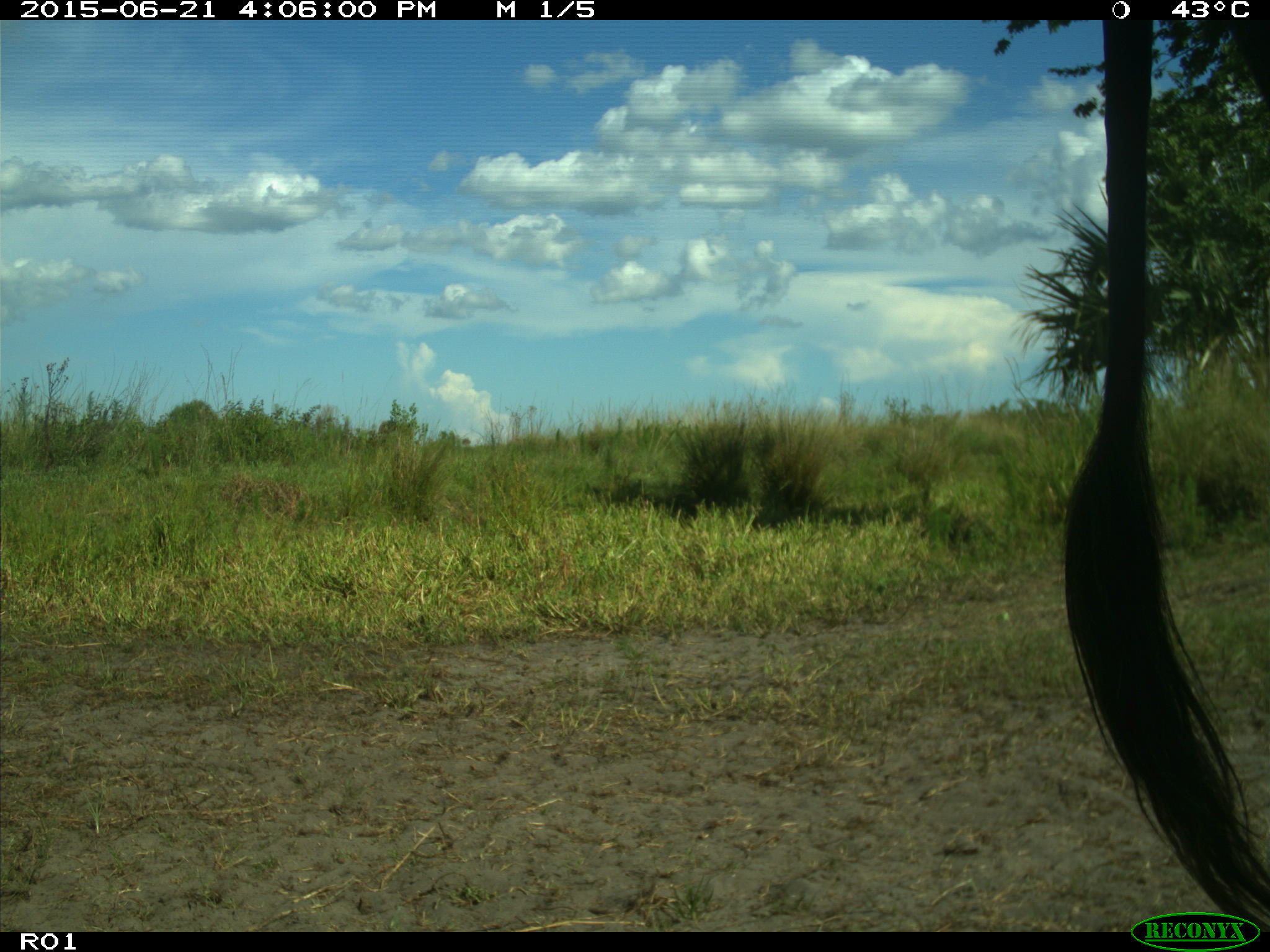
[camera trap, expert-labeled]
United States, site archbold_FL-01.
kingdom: Animalia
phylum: Chordata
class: Mammalia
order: Artiodactyla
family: Bovidae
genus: Bos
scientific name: Bos taurus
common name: domestic cow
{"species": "Bos taurus (domestic cow)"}